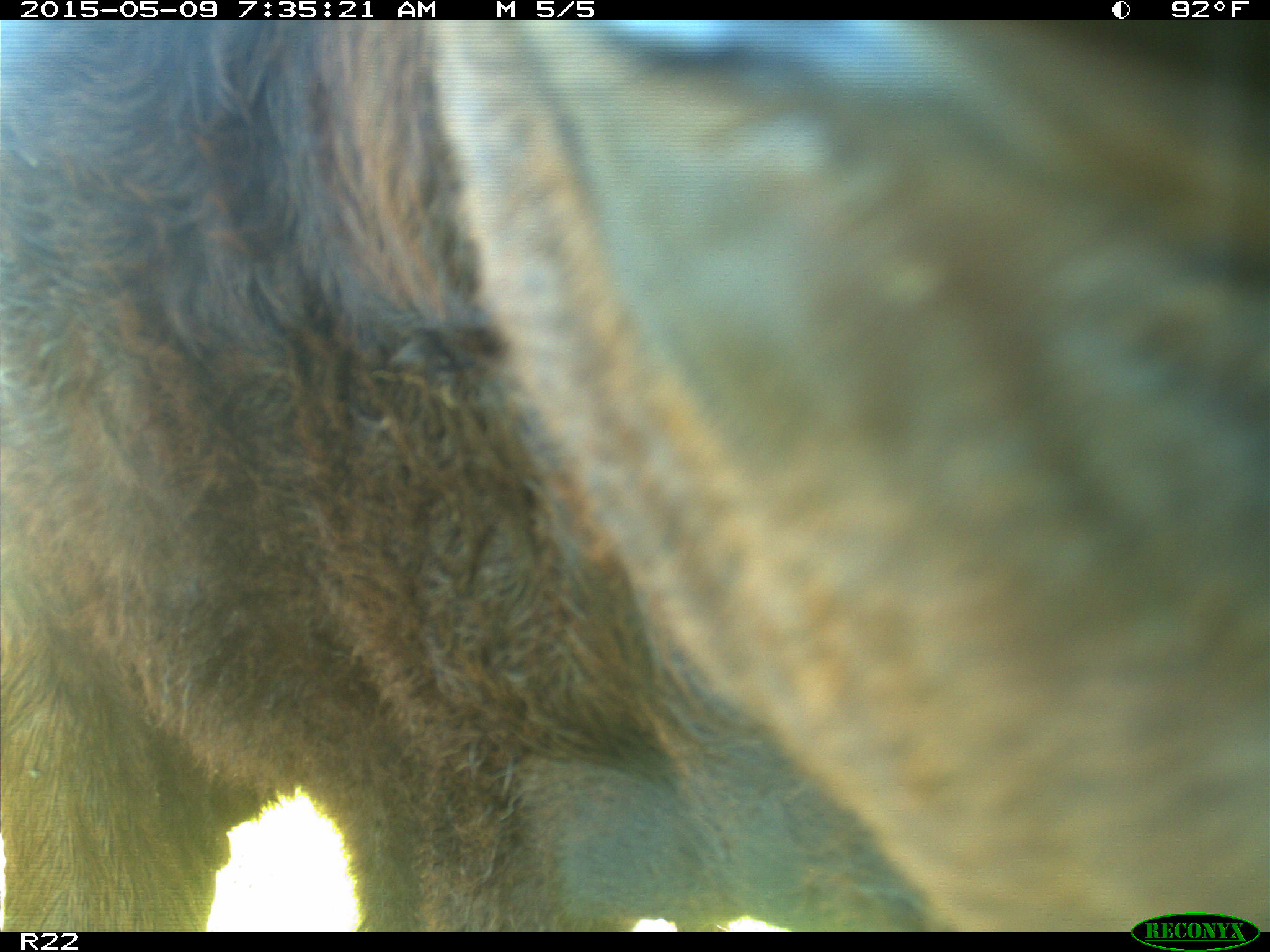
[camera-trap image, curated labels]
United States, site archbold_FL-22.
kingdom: Animalia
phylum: Chordata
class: Mammalia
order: Artiodactyla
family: Bovidae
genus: Bos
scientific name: Bos taurus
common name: domestic cow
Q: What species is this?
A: Bos taurus (domestic cow).